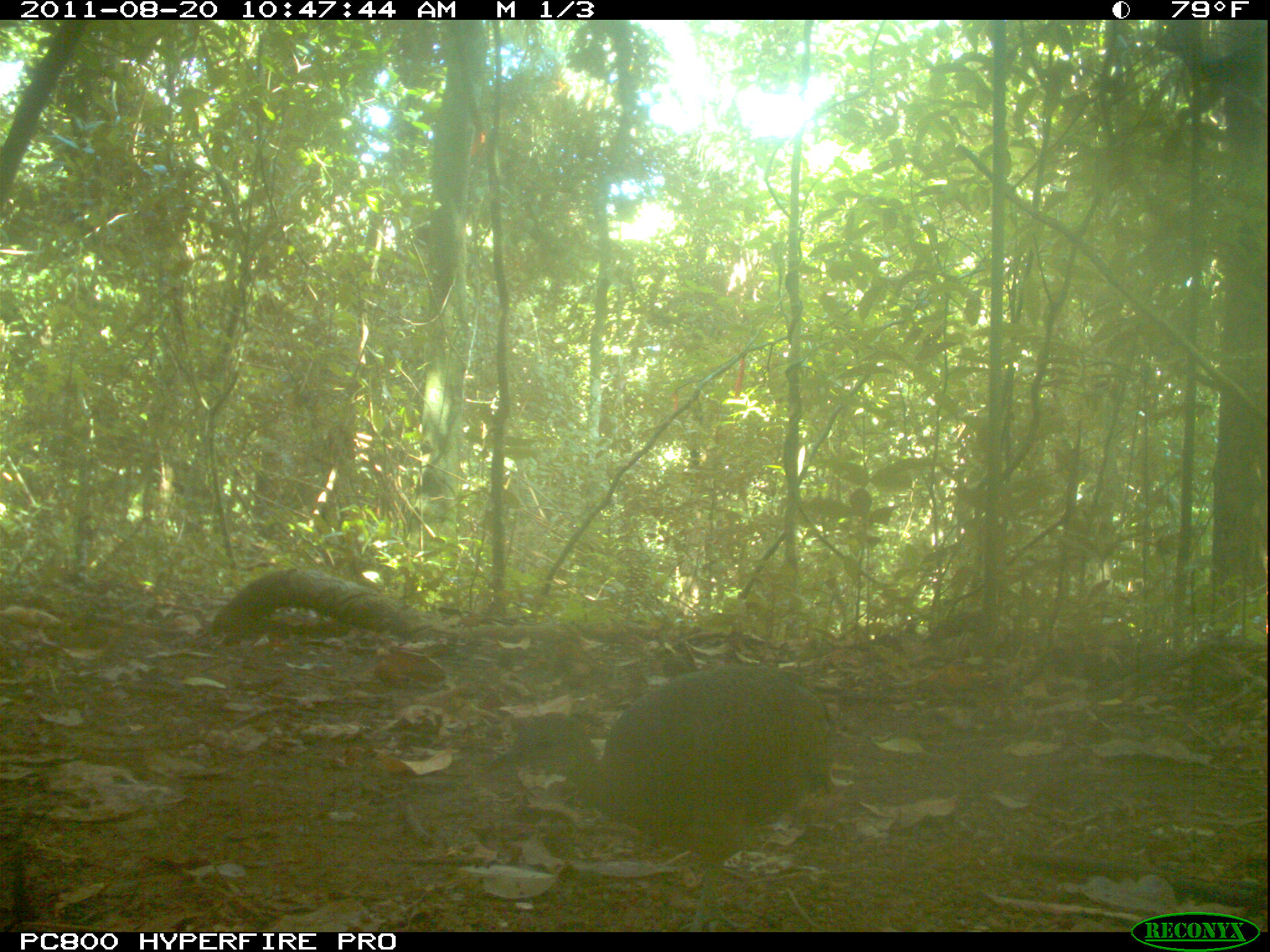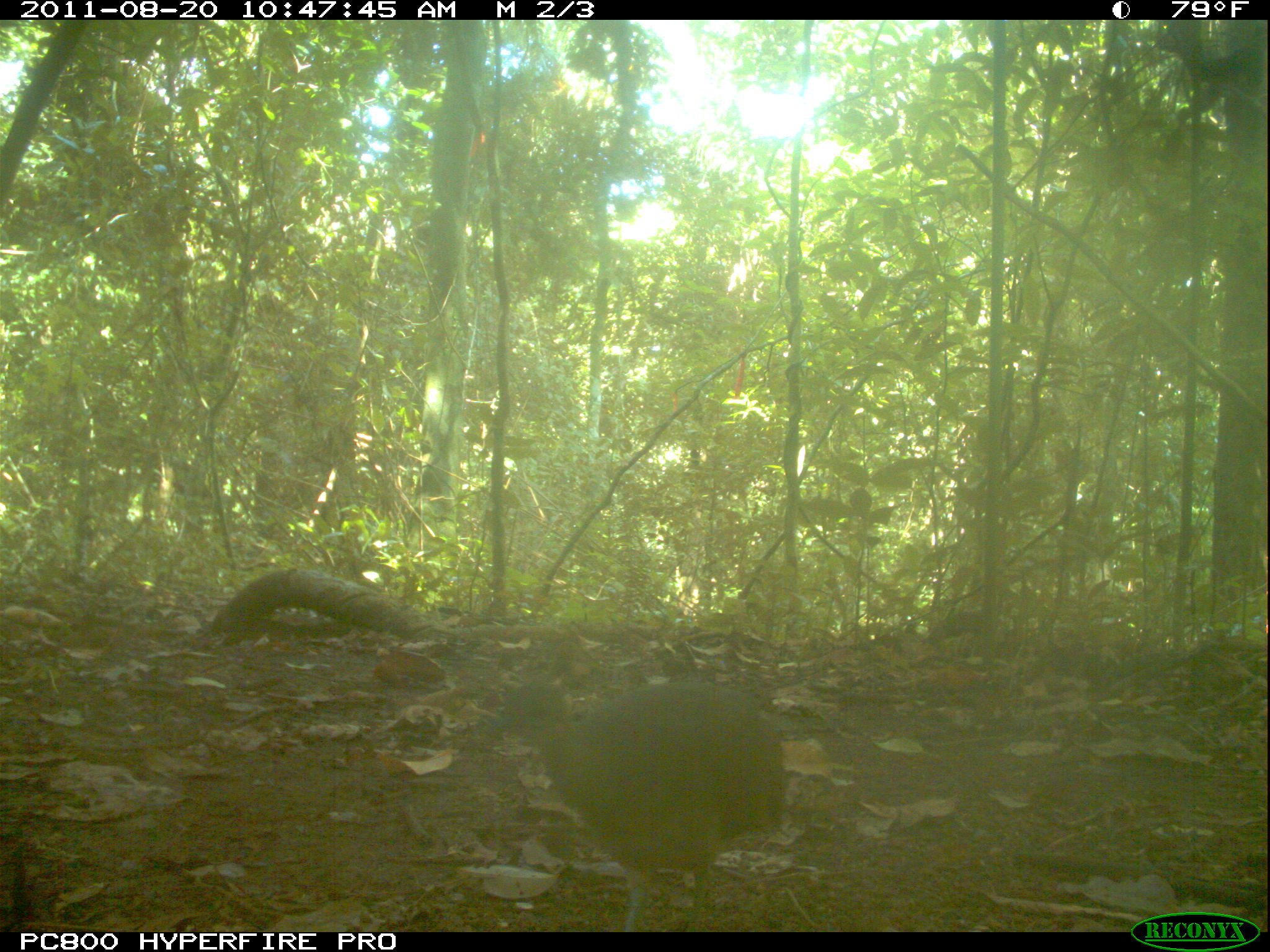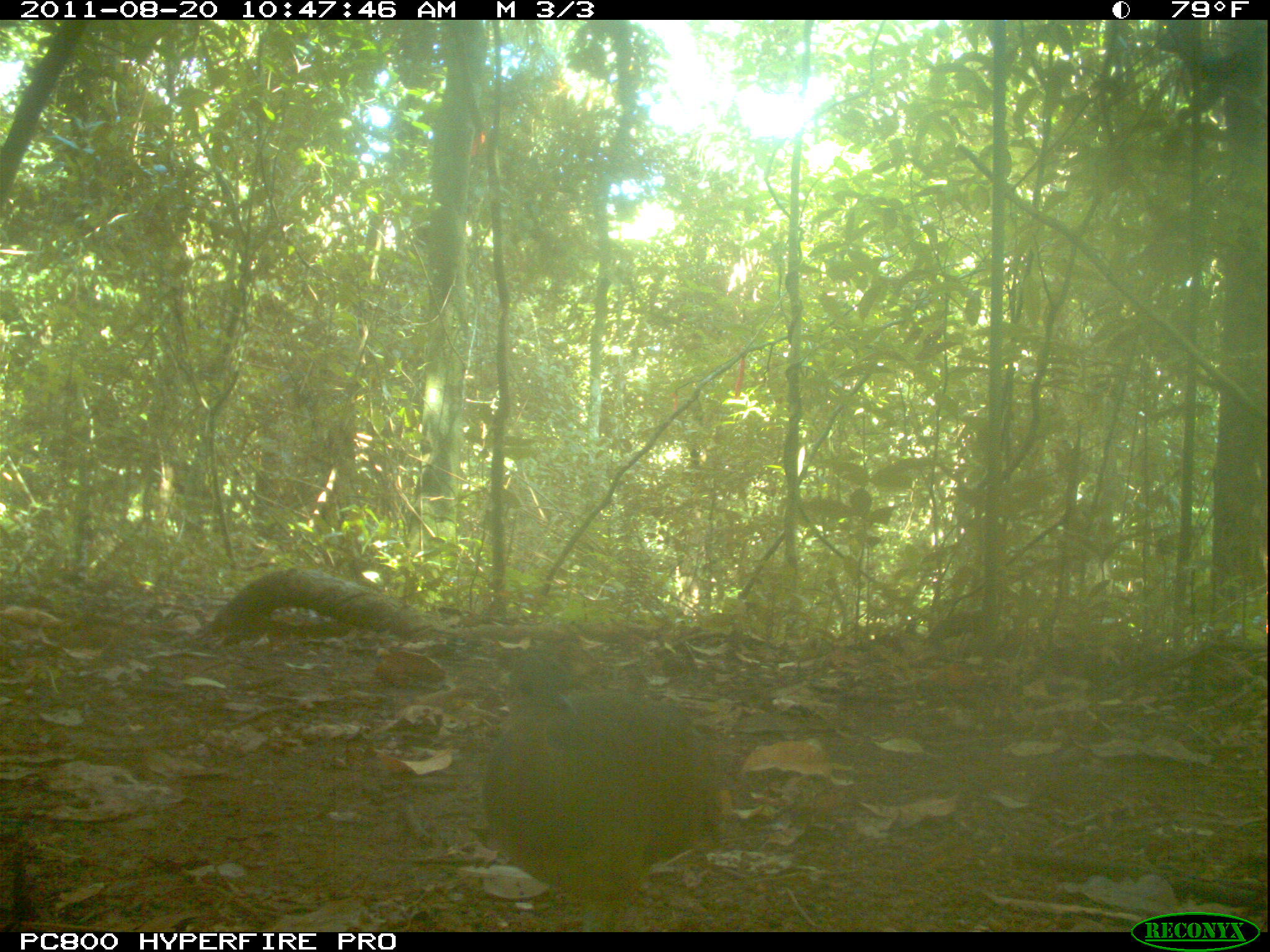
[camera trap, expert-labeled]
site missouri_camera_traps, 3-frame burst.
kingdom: Animalia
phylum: Chordata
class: Aves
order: Tinamiformes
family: Tinamidae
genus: Tinamus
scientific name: Tinamus major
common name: great tinamou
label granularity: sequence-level